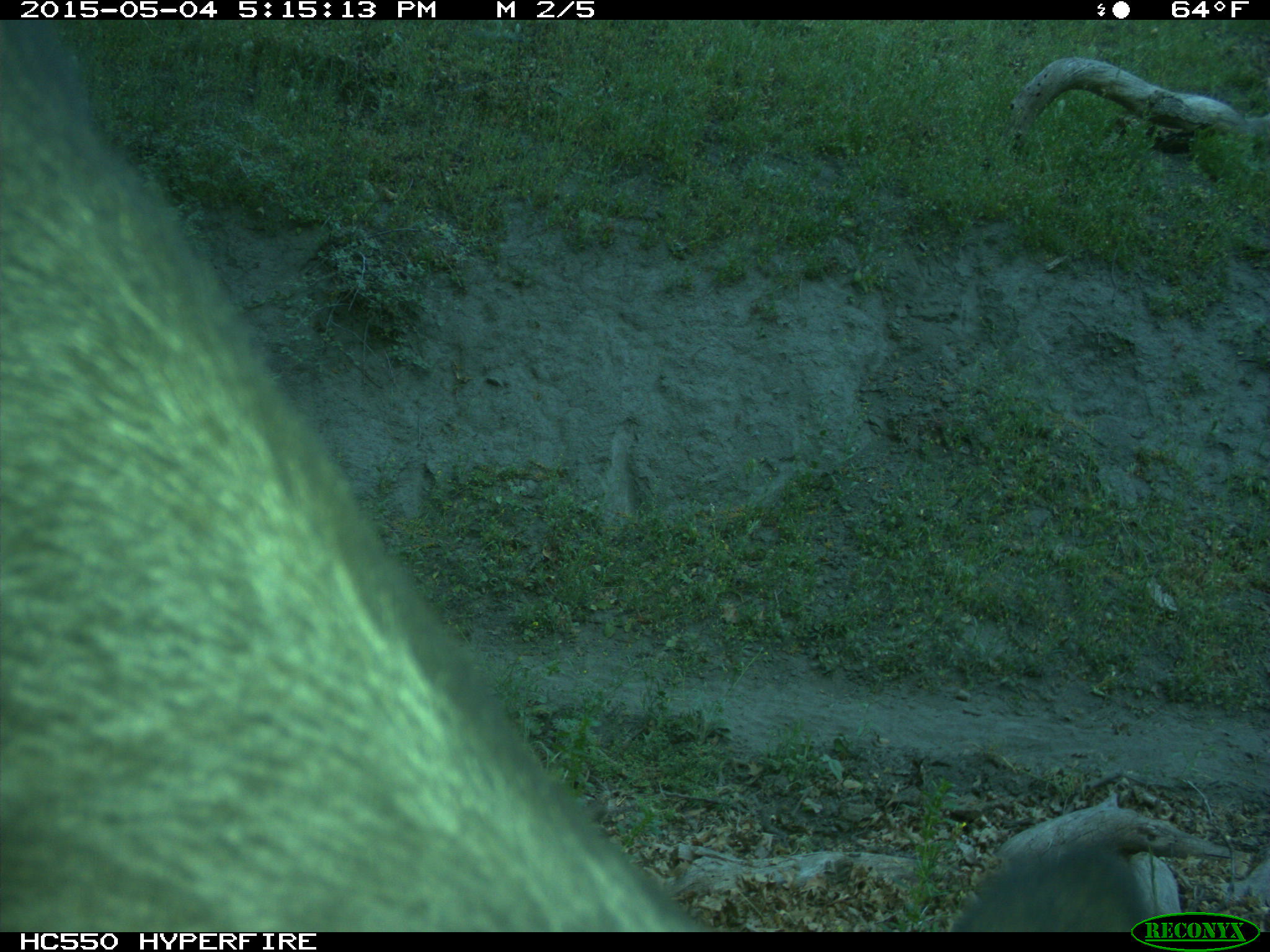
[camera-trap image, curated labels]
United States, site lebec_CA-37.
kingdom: Animalia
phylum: Chordata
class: Mammalia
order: Artiodactyla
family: Bovidae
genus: Bos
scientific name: Bos taurus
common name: domestic cow